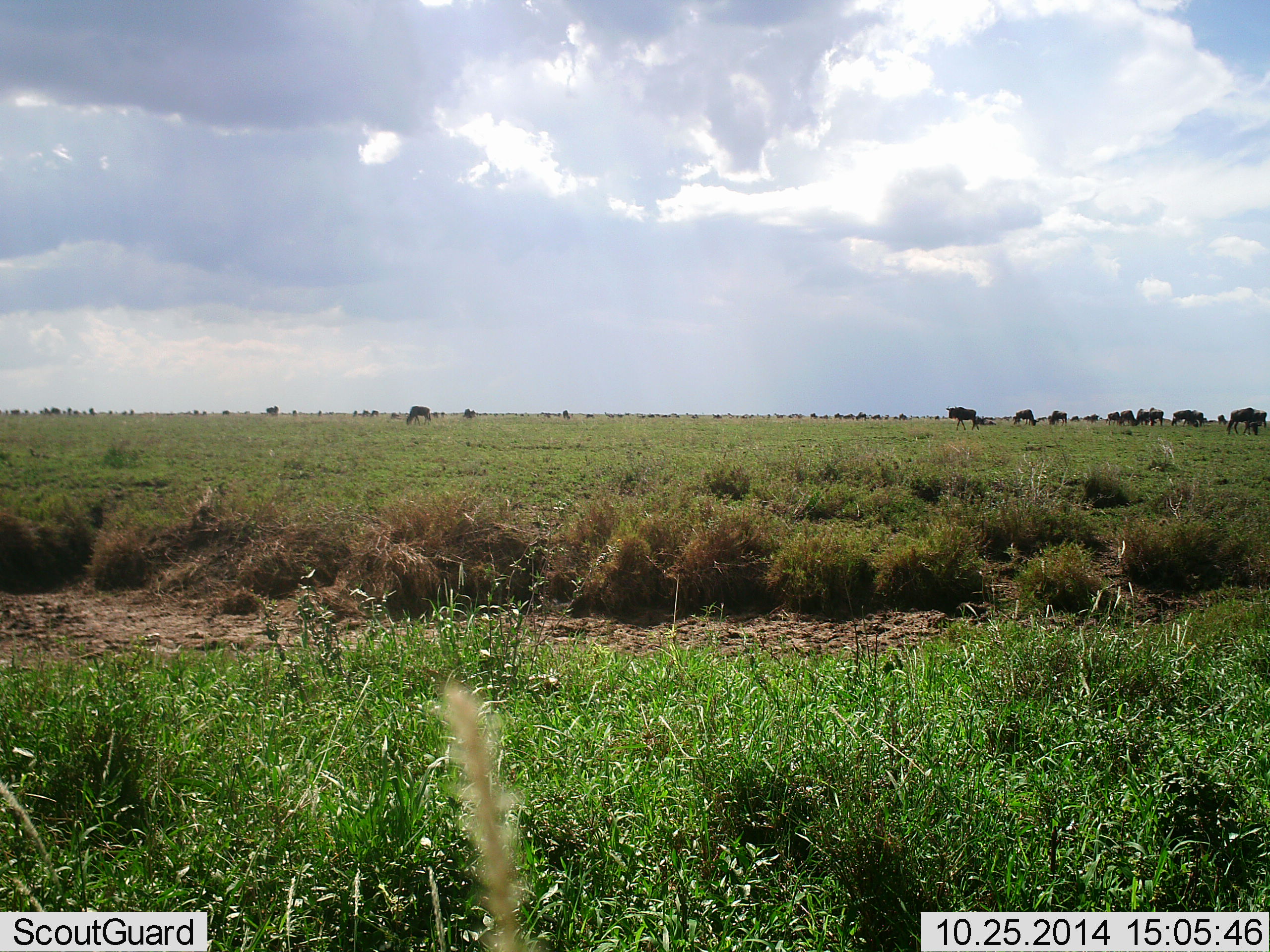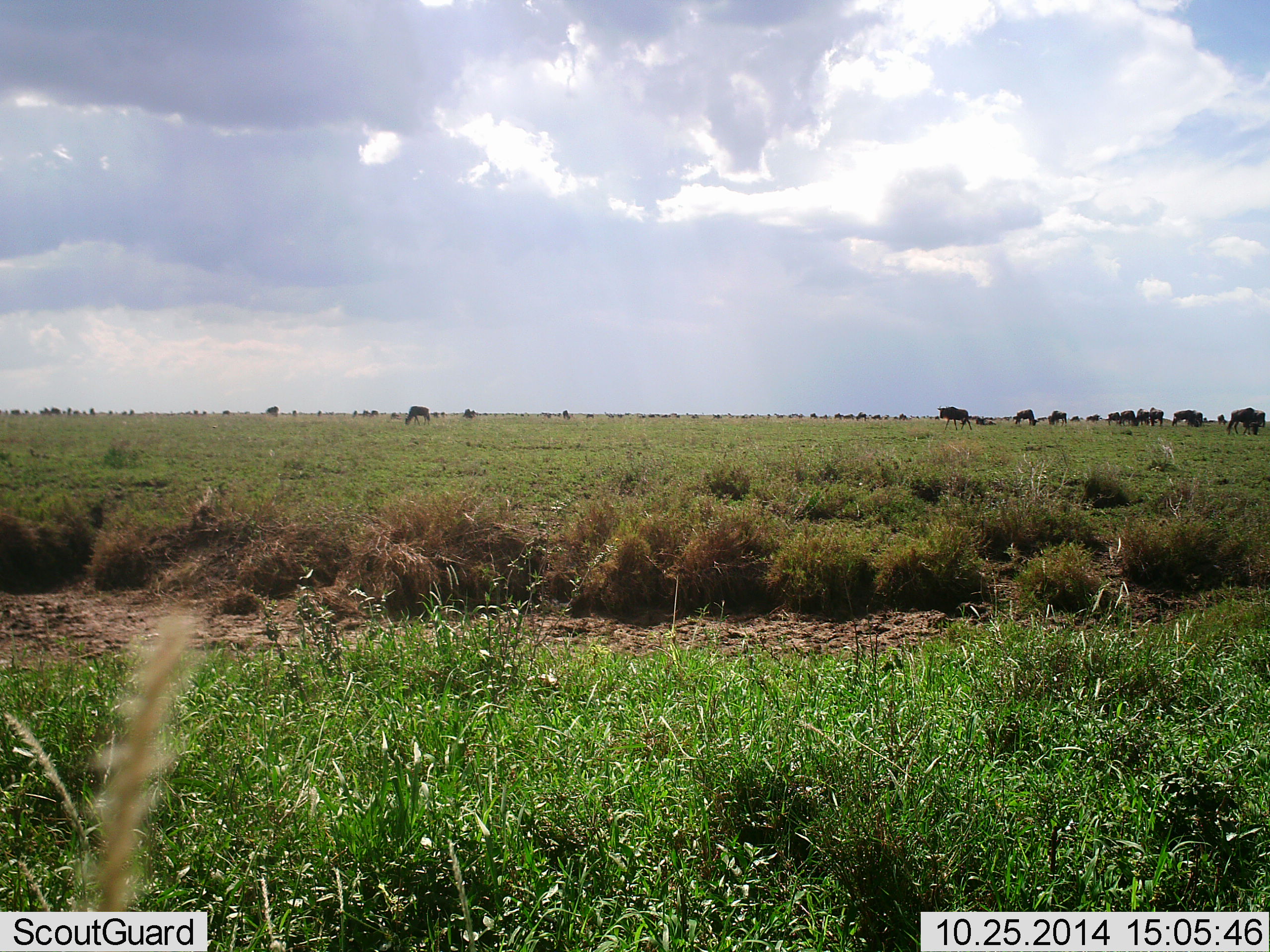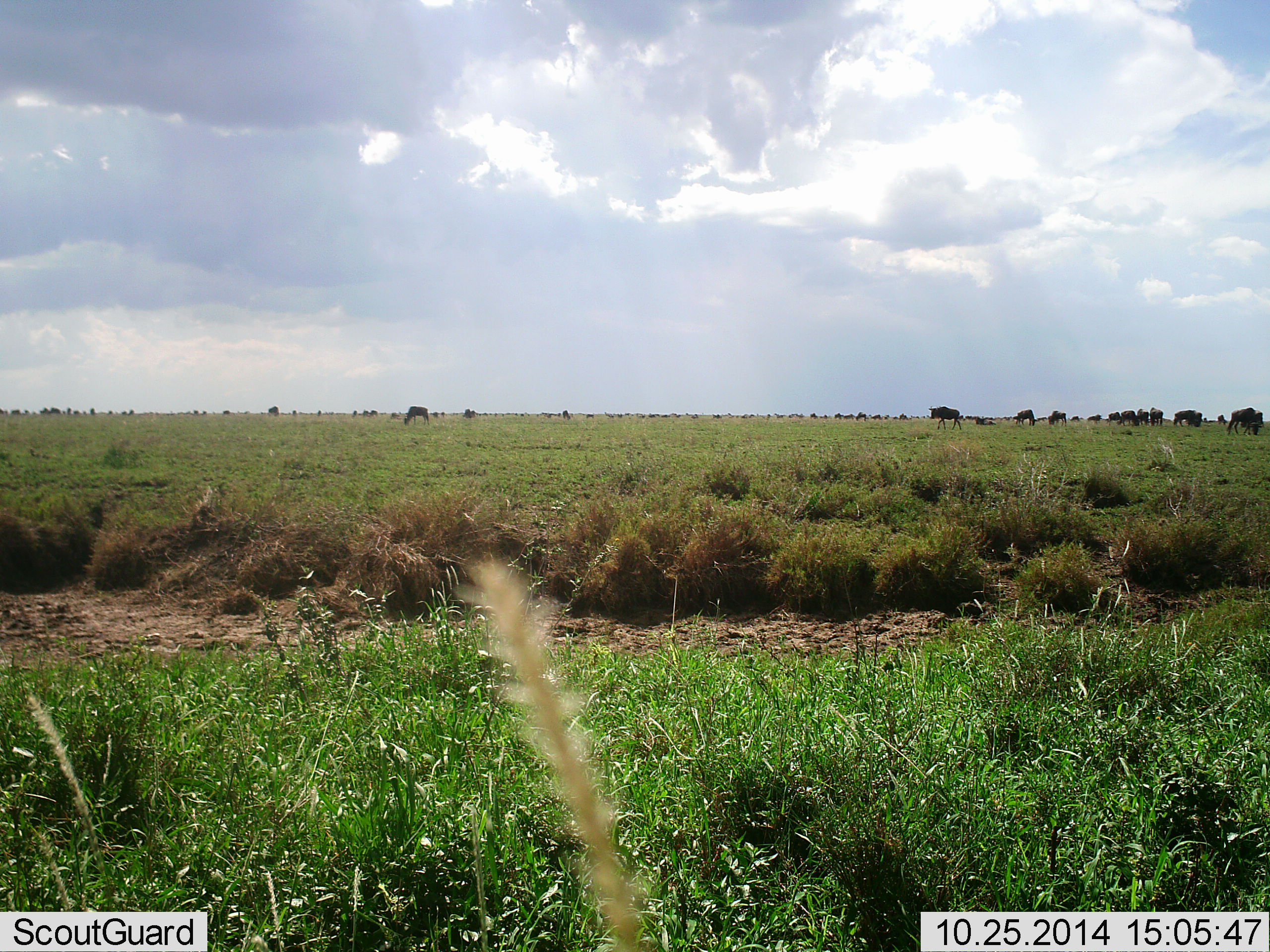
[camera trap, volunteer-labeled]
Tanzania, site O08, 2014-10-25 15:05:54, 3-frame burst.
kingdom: Animalia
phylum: Chordata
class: Mammalia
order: Artiodactyla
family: Bovidae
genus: Connochaetes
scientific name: Connochaetes taurinus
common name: blue wildebeest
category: wildebeest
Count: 11-50.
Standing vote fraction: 55%.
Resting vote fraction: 0%.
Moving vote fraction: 64%.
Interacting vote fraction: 0%.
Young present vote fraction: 0%.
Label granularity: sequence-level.